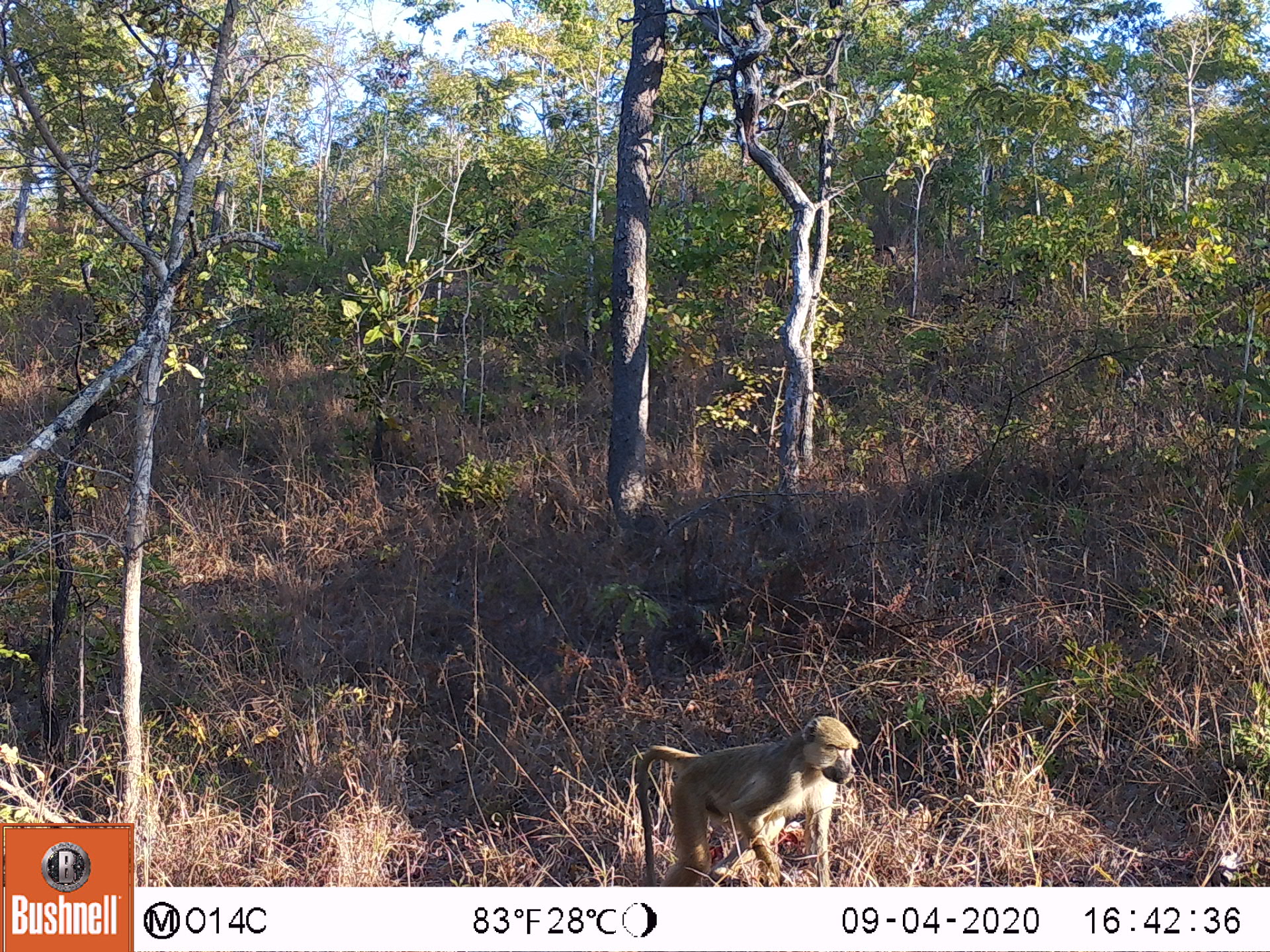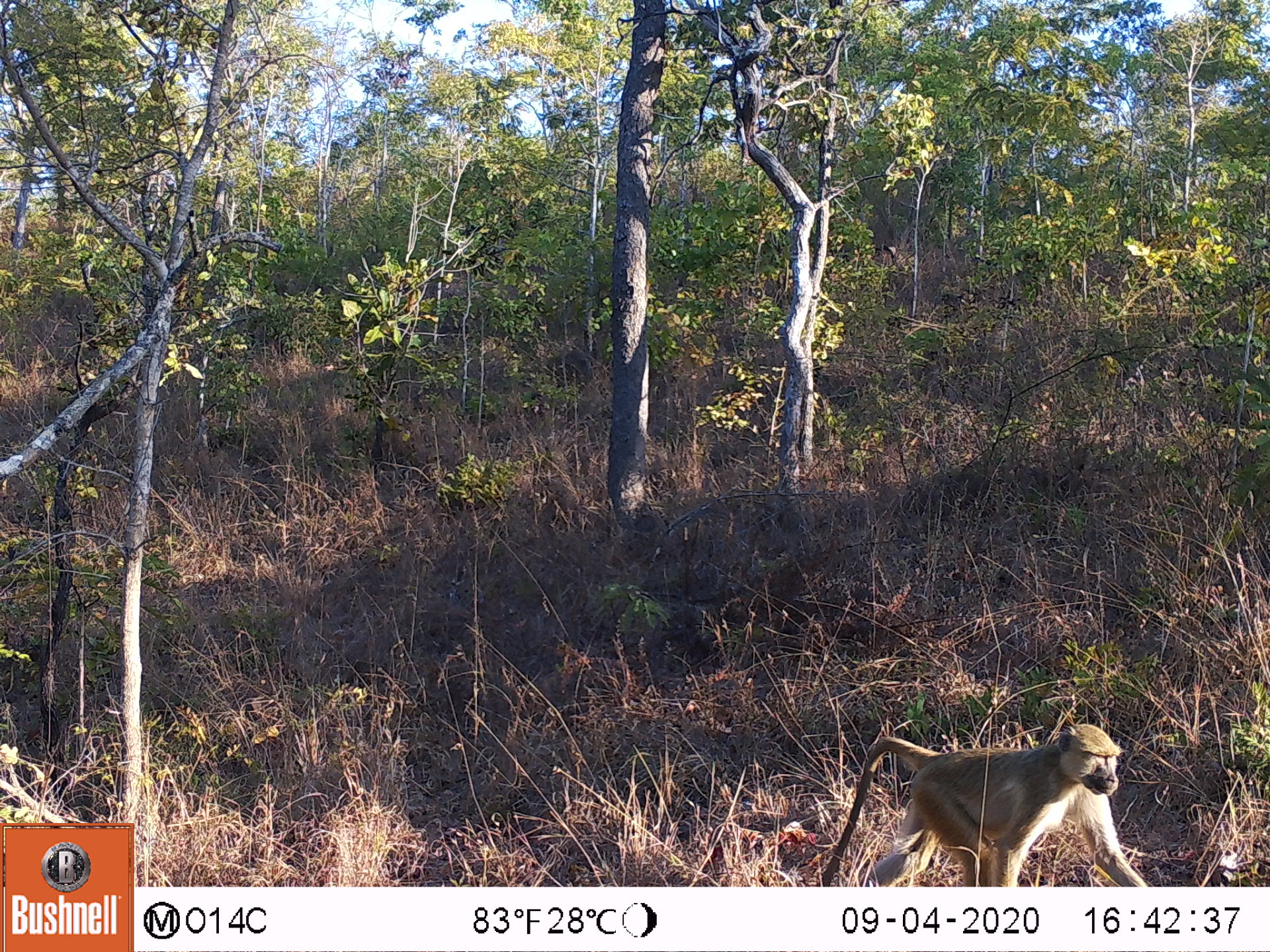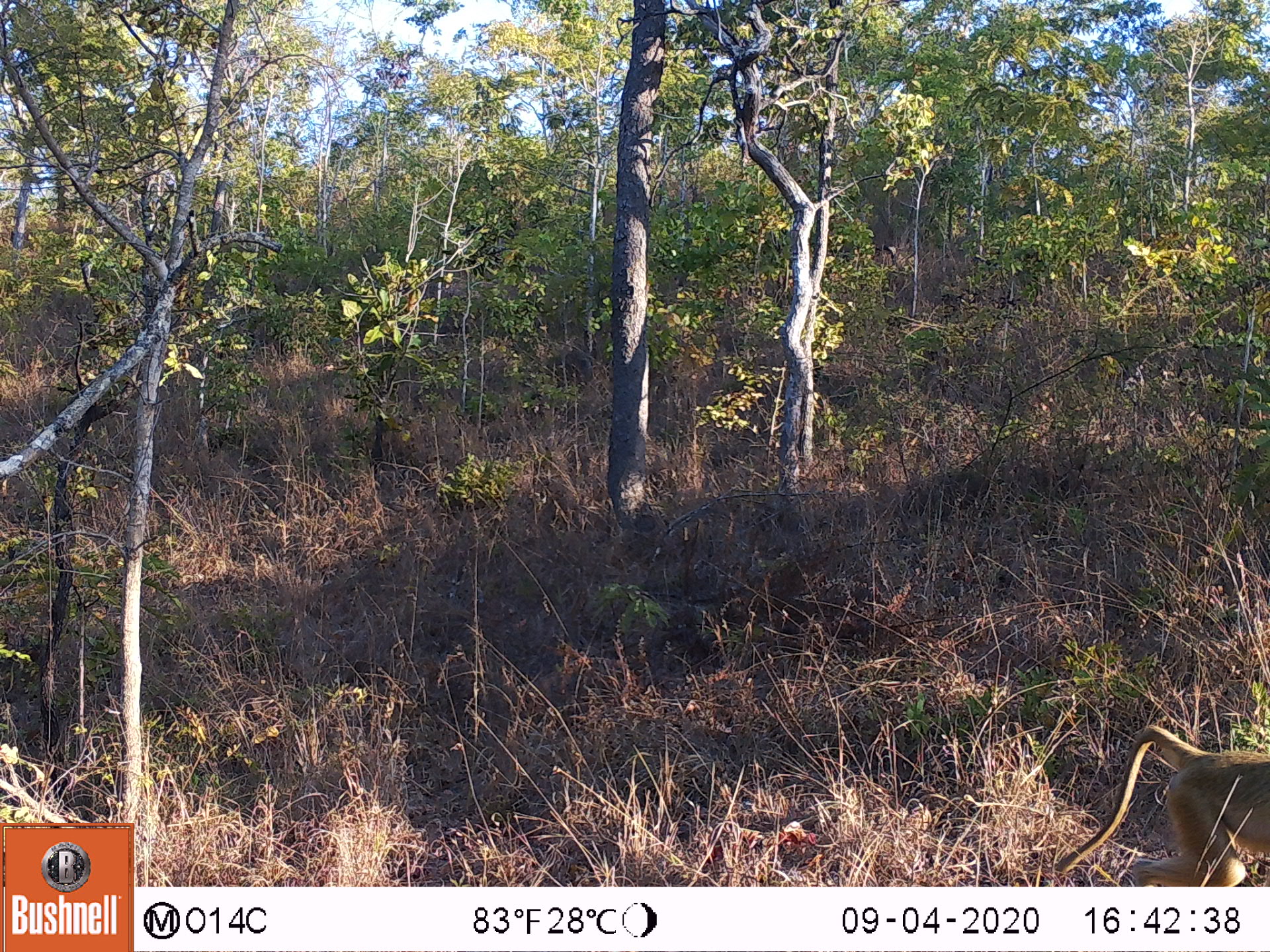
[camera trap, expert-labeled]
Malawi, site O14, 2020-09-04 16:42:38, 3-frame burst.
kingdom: Animalia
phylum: Chordata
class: Mammalia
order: Primates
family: Cercopithecidae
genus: Papio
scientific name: Papio cynocephalus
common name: yellow baboon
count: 1